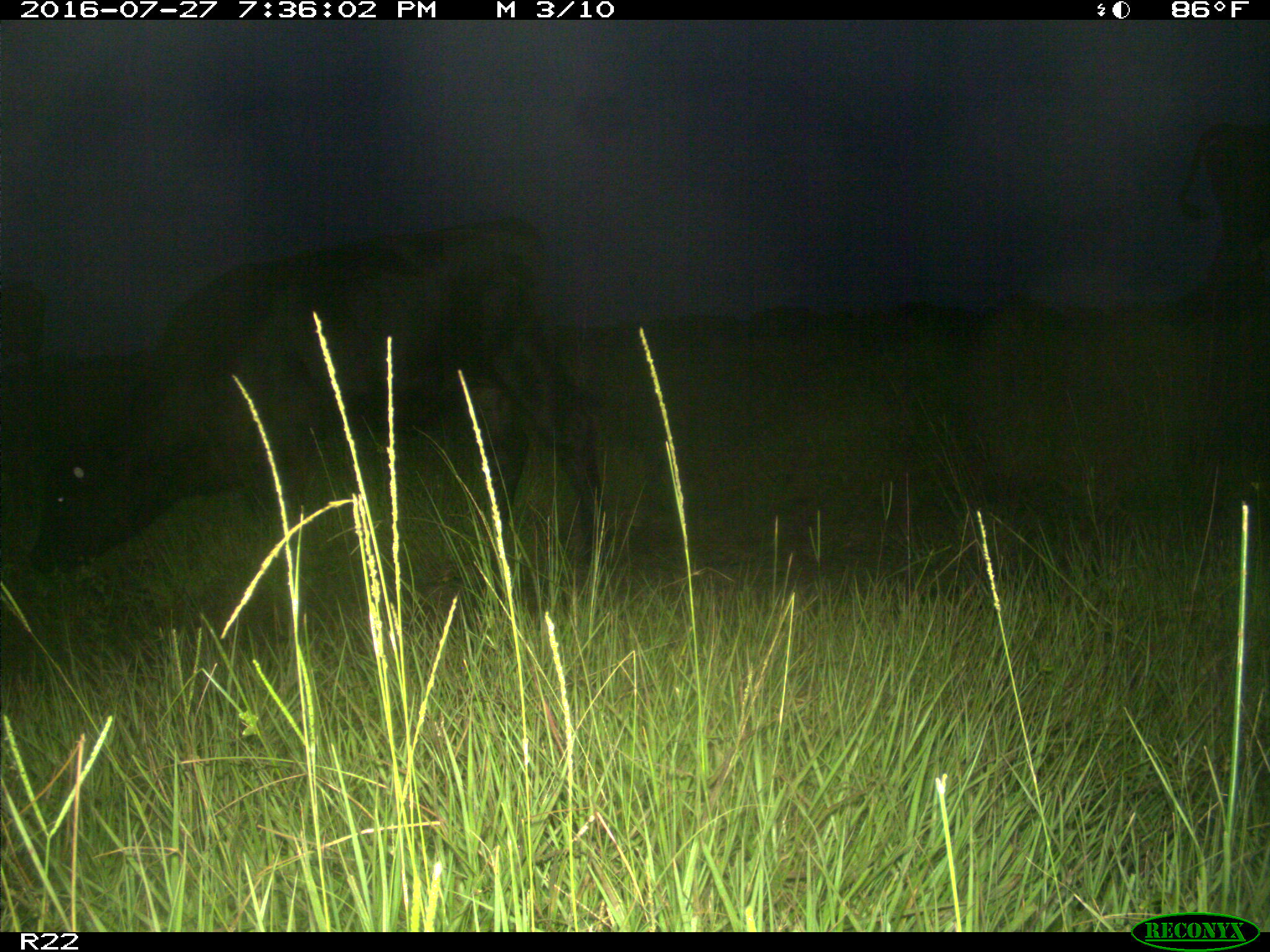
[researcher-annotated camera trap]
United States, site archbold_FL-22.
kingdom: Animalia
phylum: Chordata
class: Mammalia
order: Artiodactyla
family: Bovidae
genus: Bos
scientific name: Bos taurus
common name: domestic cow